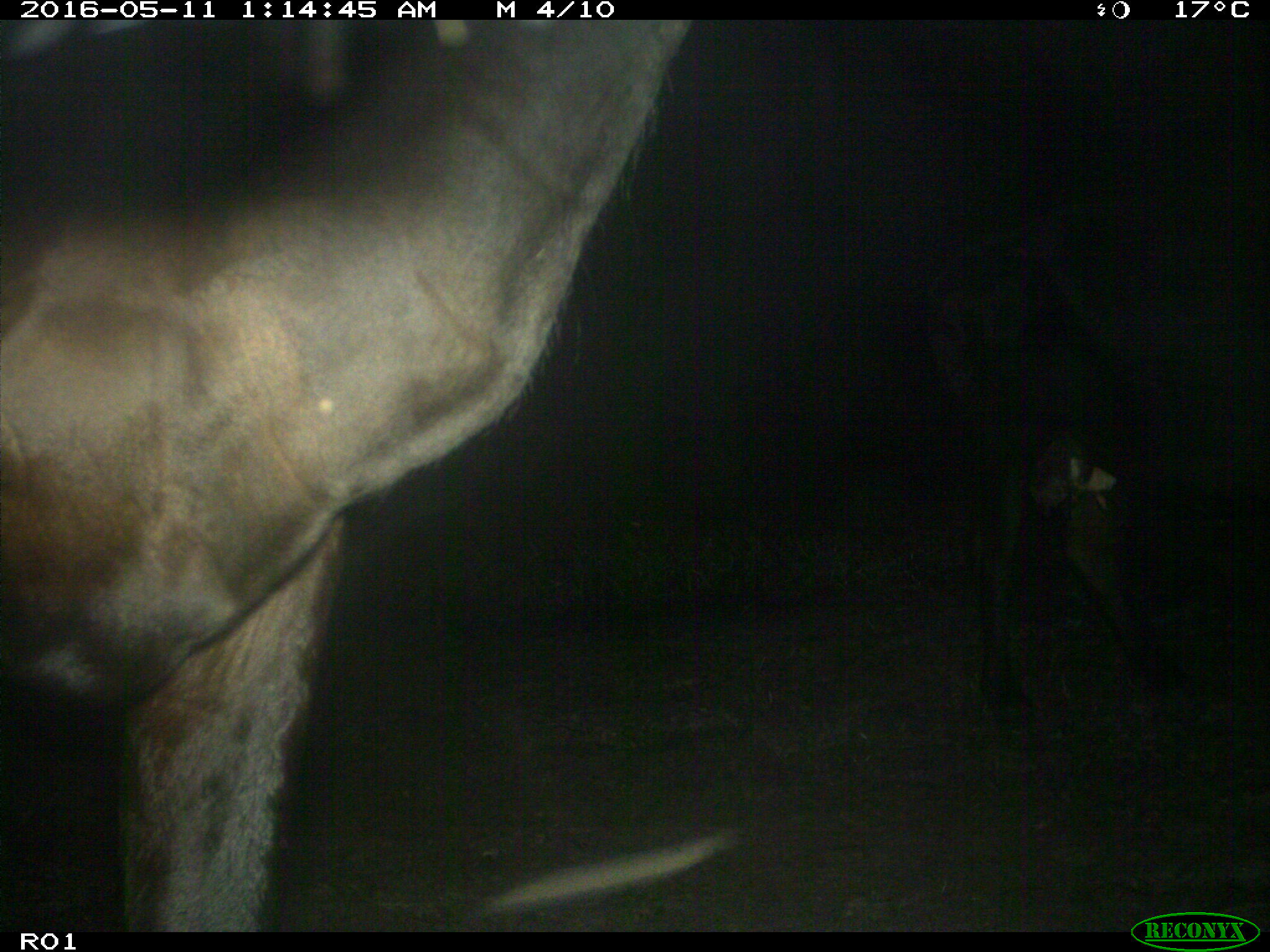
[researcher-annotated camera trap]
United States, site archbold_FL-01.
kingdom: Animalia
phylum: Chordata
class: Mammalia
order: Artiodactyla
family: Bovidae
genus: Bos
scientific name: Bos taurus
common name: domestic cow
Bos taurus (domestic cow).